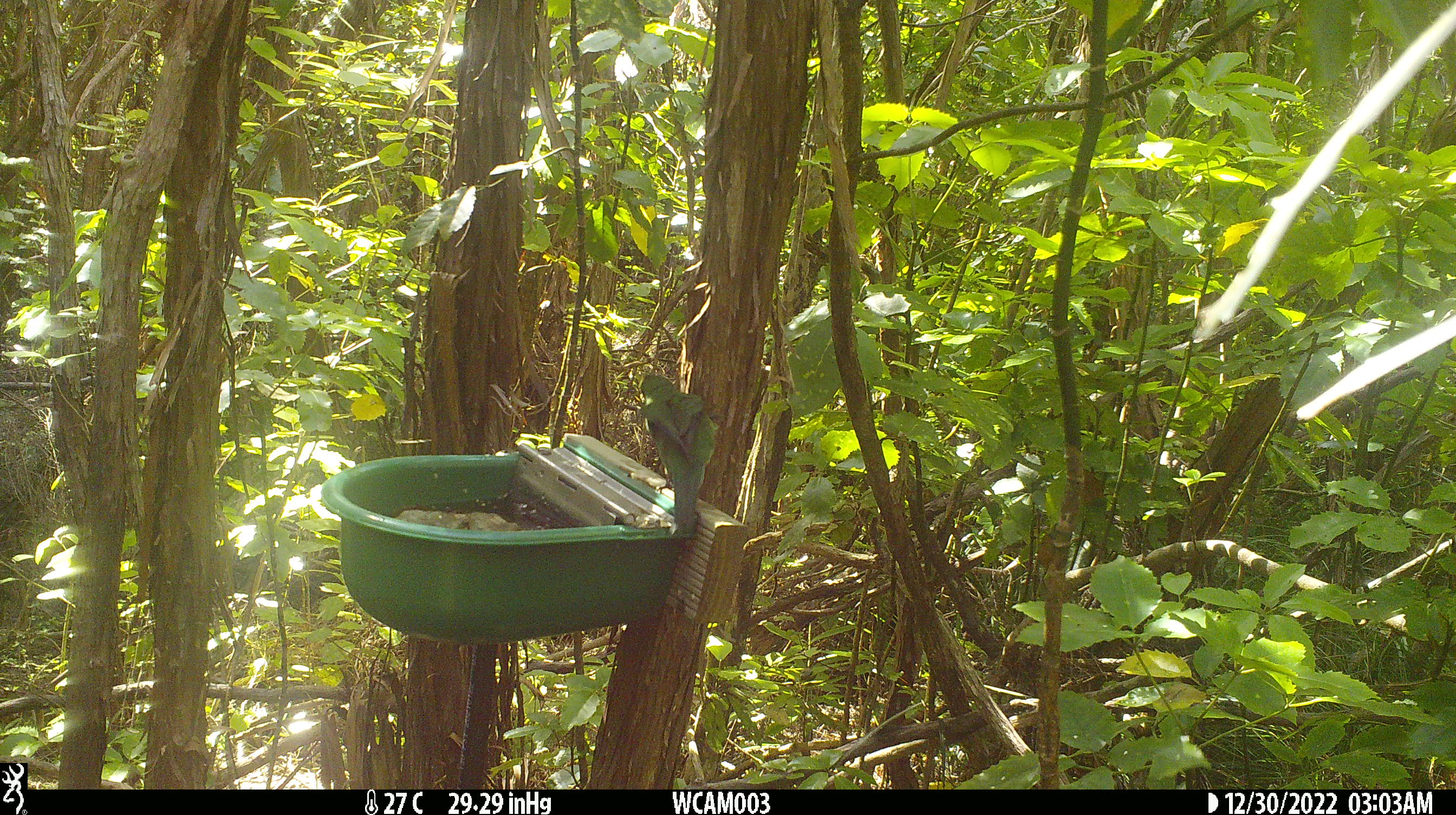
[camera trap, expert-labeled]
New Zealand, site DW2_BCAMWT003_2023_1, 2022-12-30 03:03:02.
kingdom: Animalia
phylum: Chordata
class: Aves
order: Psittaciformes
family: Psittaculidae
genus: Cyanoramphus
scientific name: Cyanoramphus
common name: parakeet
Parakeet (Cyanoramphus).